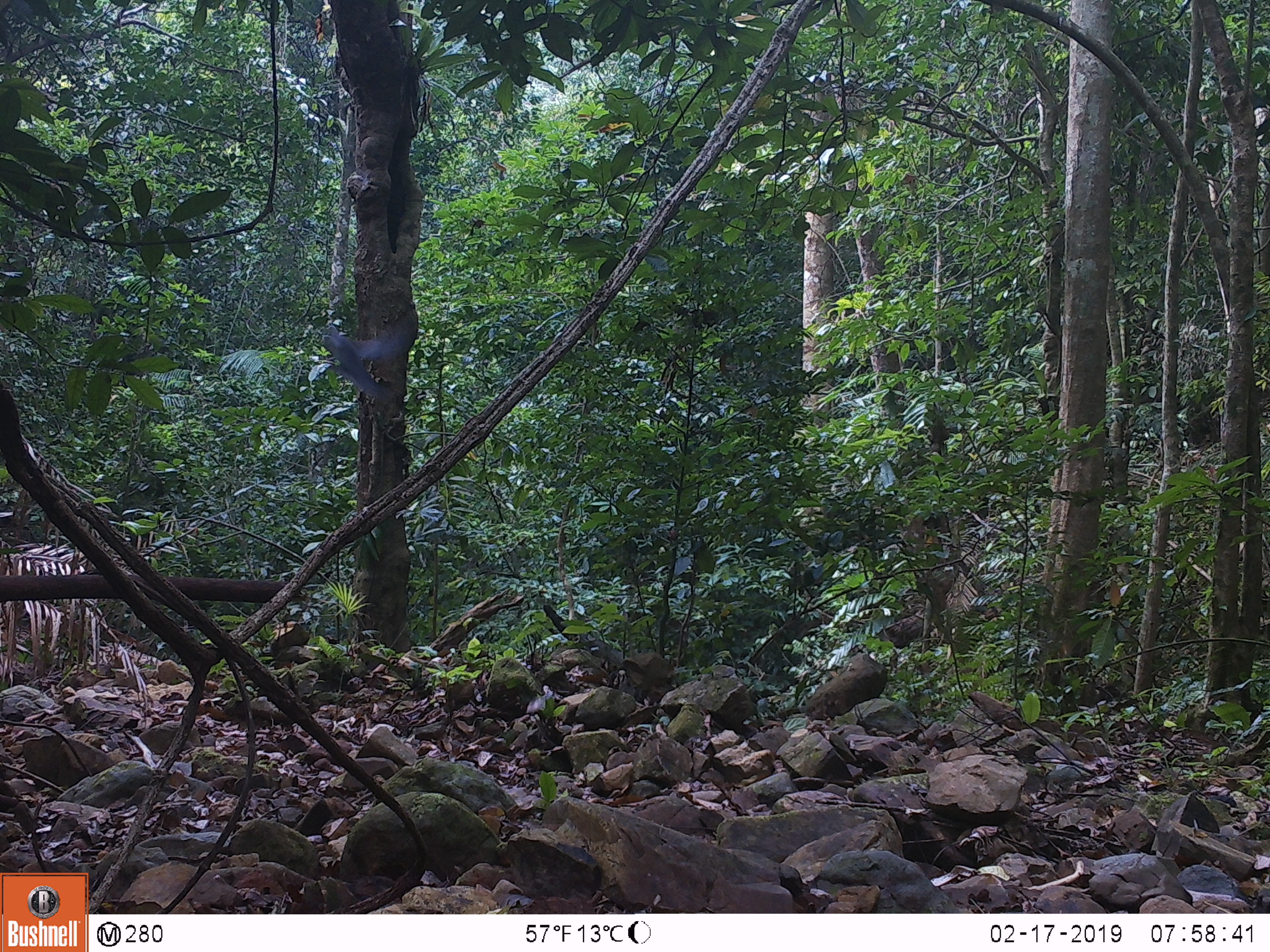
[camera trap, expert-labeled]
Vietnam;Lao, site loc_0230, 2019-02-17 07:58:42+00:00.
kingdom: Animalia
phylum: Chordata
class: Aves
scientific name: Aves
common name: bird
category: unidentified bird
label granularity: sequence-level